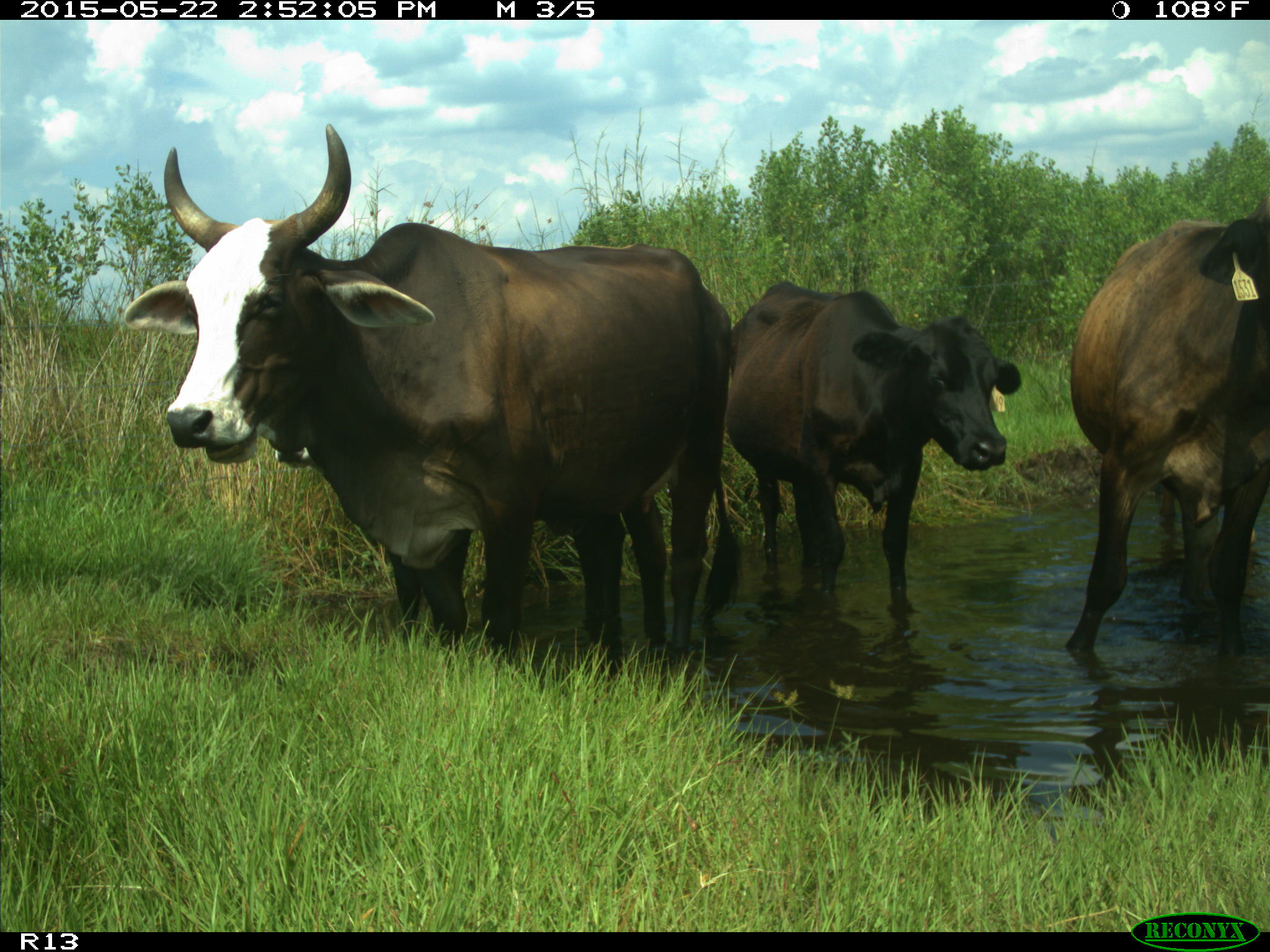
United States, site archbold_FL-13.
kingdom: Animalia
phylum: Chordata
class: Mammalia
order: Artiodactyla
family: Bovidae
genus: Bos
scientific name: Bos taurus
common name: domestic cow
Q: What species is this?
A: Bos taurus (domestic cow).